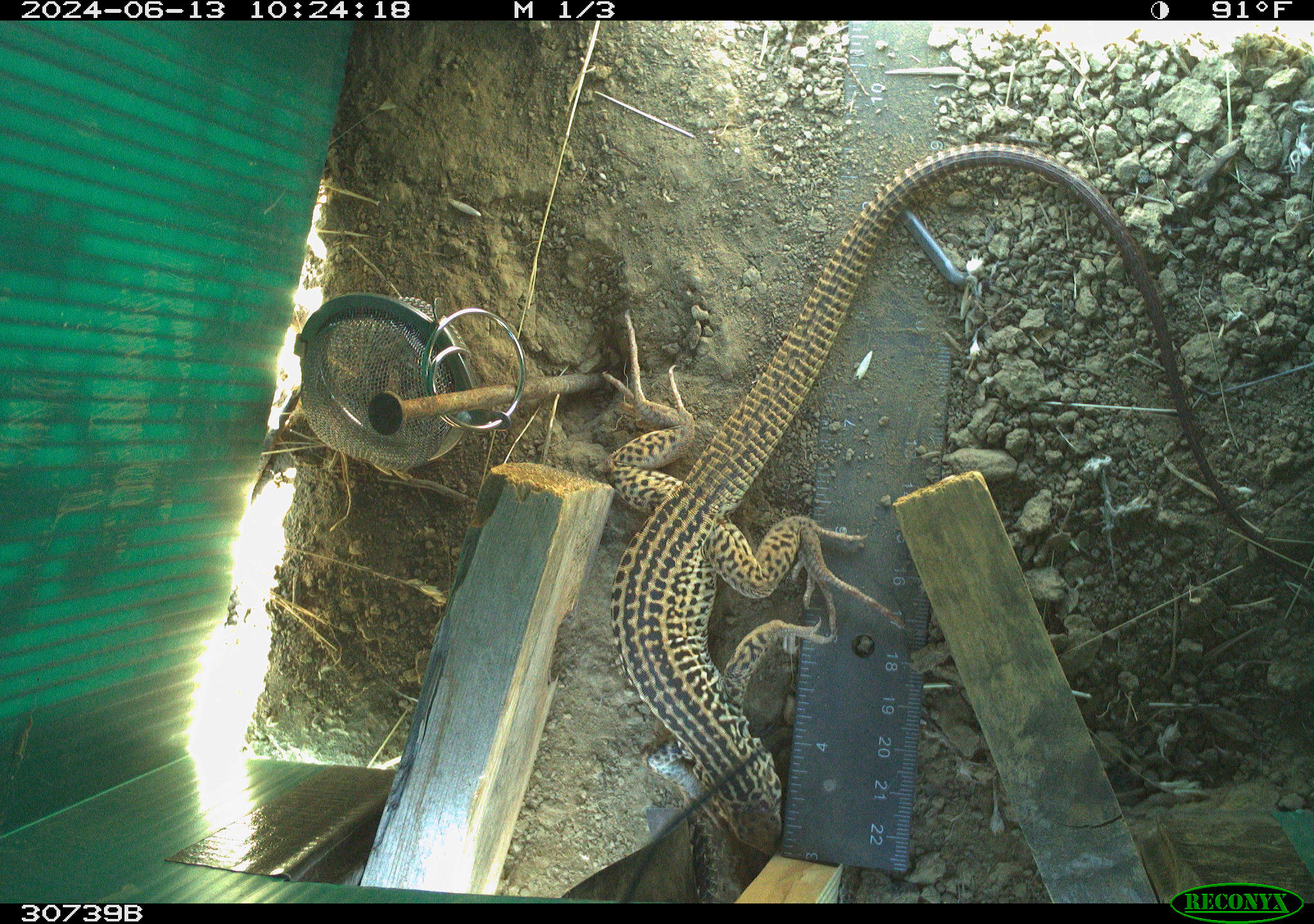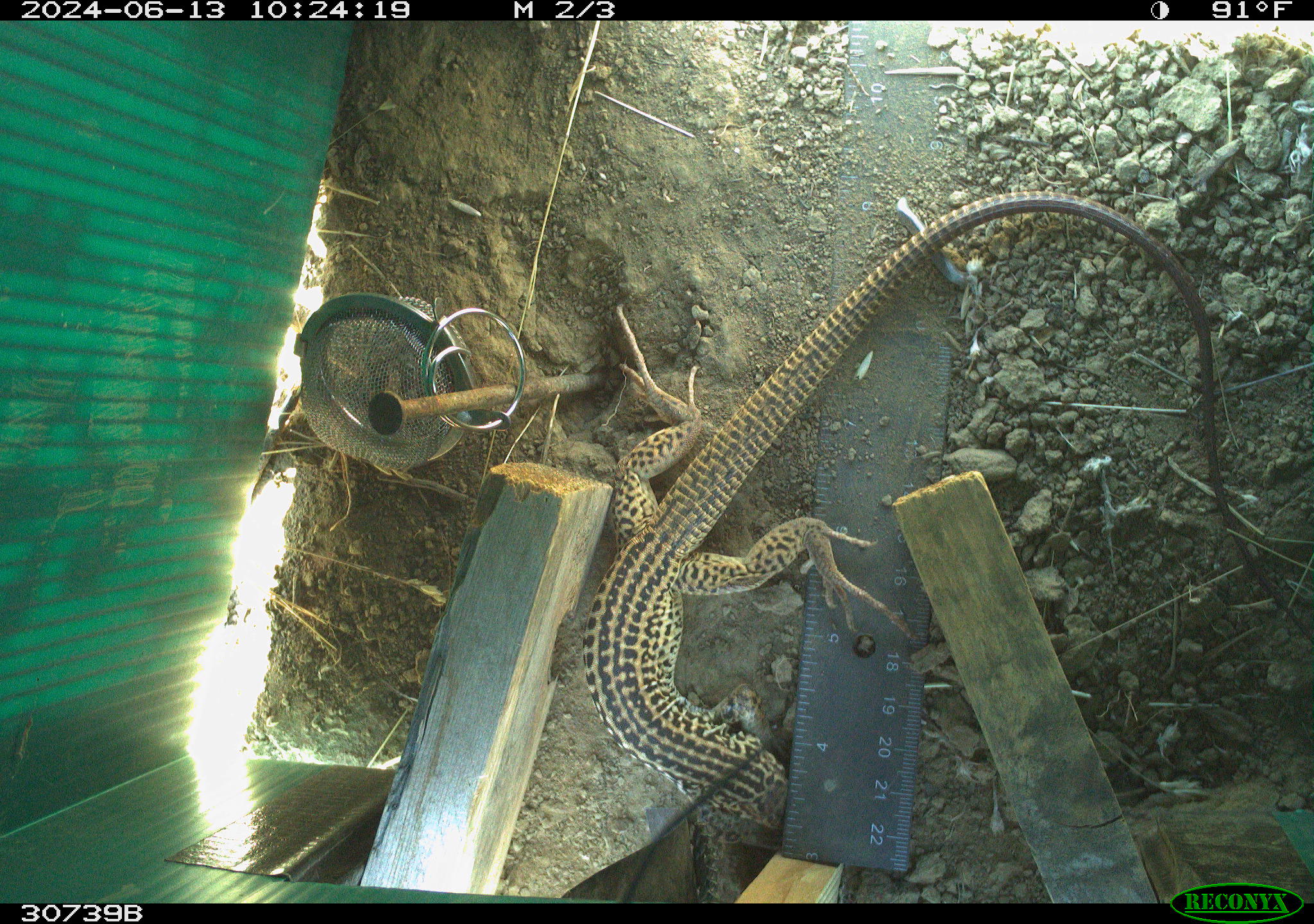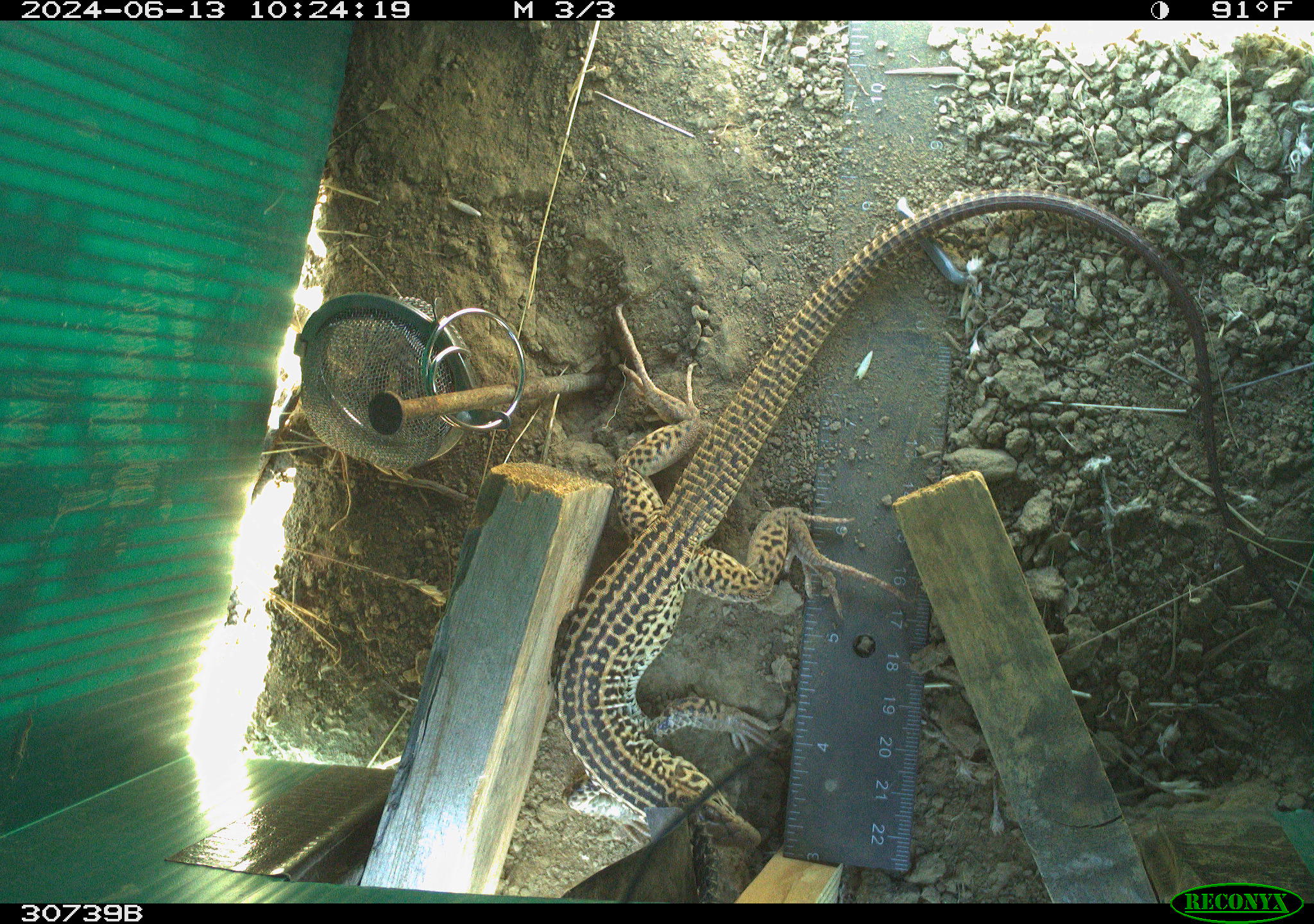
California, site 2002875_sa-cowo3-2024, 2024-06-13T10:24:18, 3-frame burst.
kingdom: Animalia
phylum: Chordata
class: Reptilia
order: Squamata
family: Teiidae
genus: Aspidoscelis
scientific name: Aspidoscelis tigris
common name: western whiptail